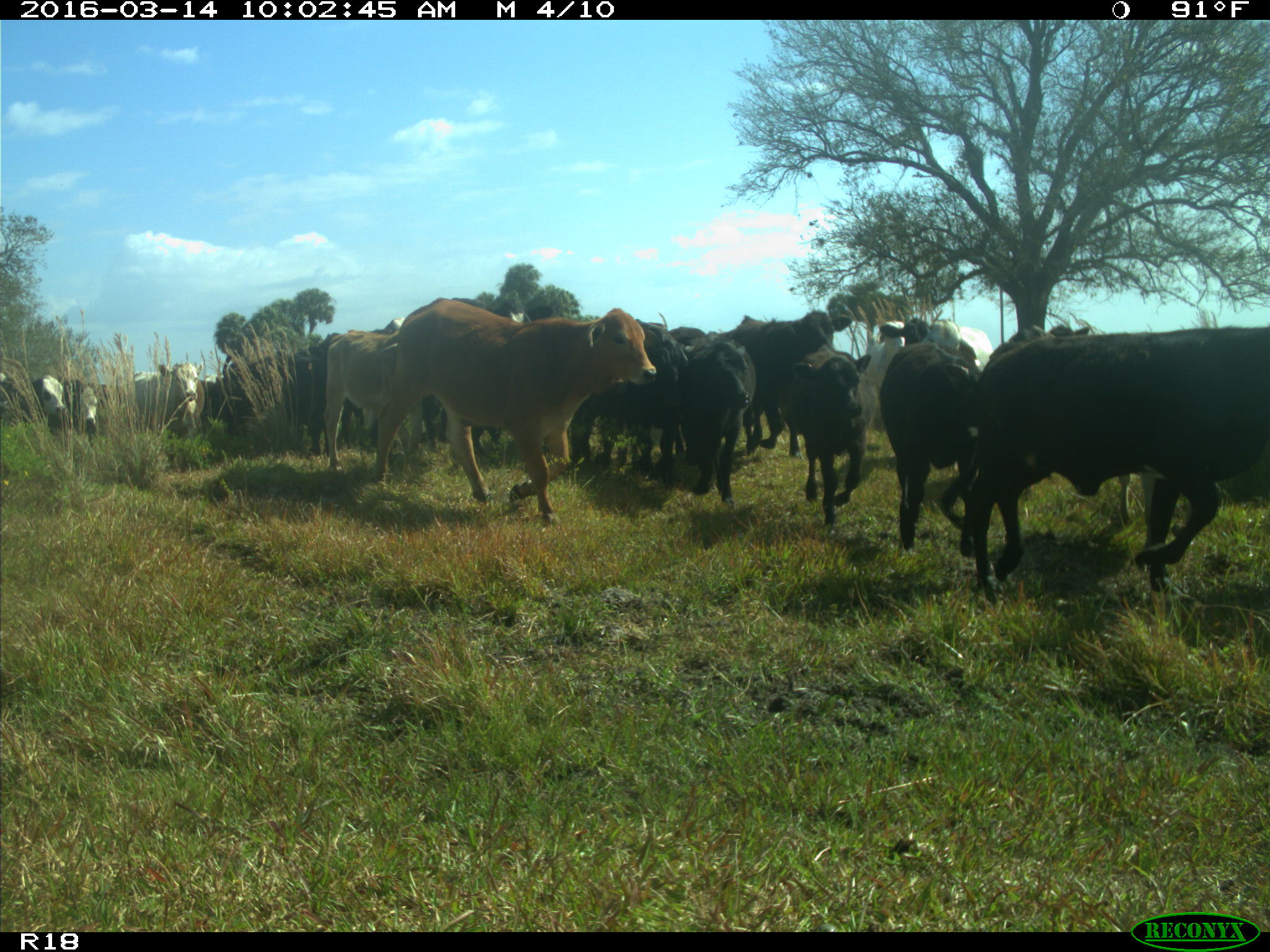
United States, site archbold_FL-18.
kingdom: Animalia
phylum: Chordata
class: Mammalia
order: Artiodactyla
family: Bovidae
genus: Bos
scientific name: Bos taurus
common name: domestic cow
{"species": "Bos taurus (domestic cow)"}